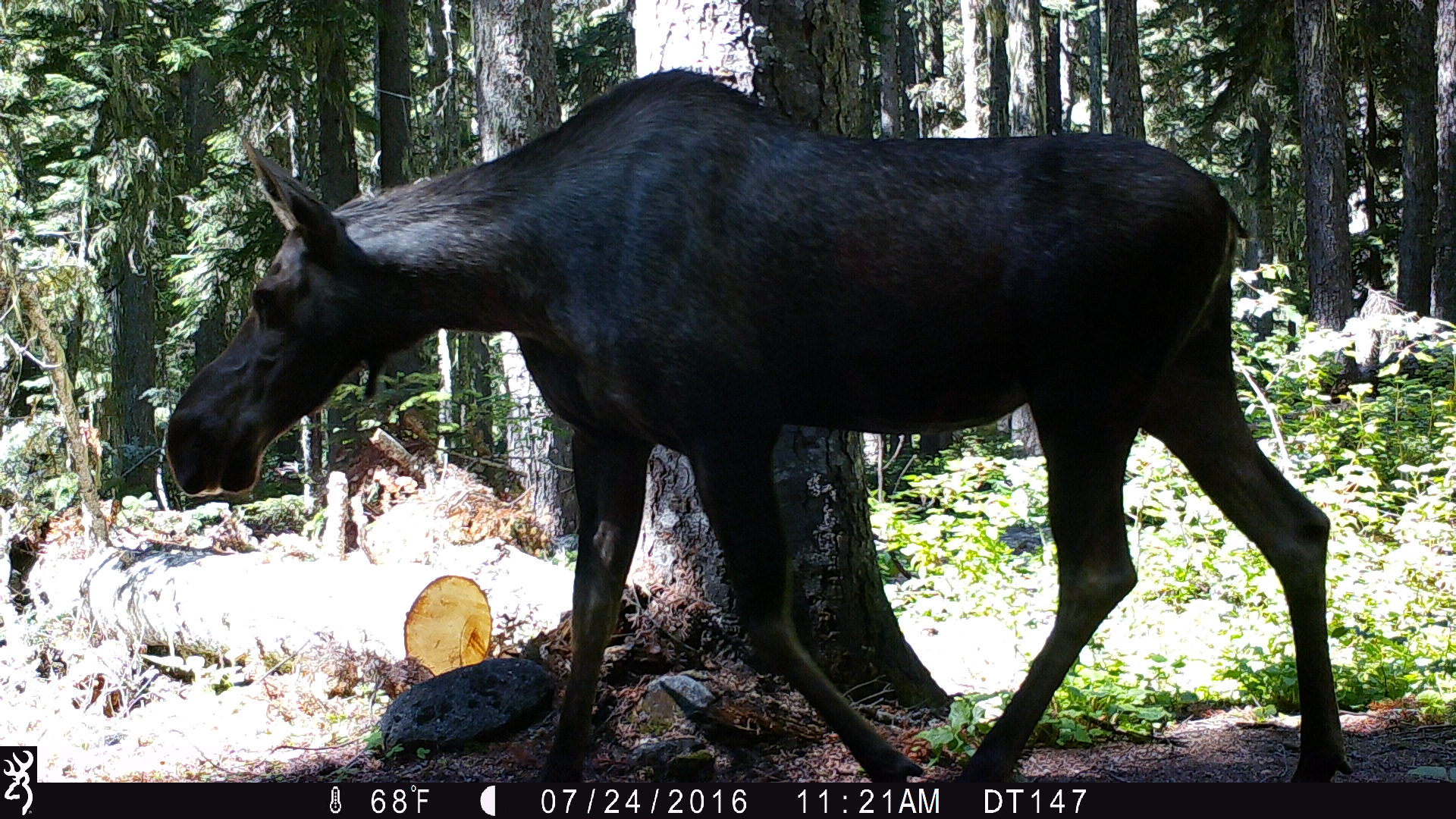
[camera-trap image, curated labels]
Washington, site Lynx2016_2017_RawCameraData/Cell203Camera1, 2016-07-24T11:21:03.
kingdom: Animalia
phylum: Chordata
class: Mammalia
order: Artiodactyla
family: Cervidae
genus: Alces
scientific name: Alces alces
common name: moose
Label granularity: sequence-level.